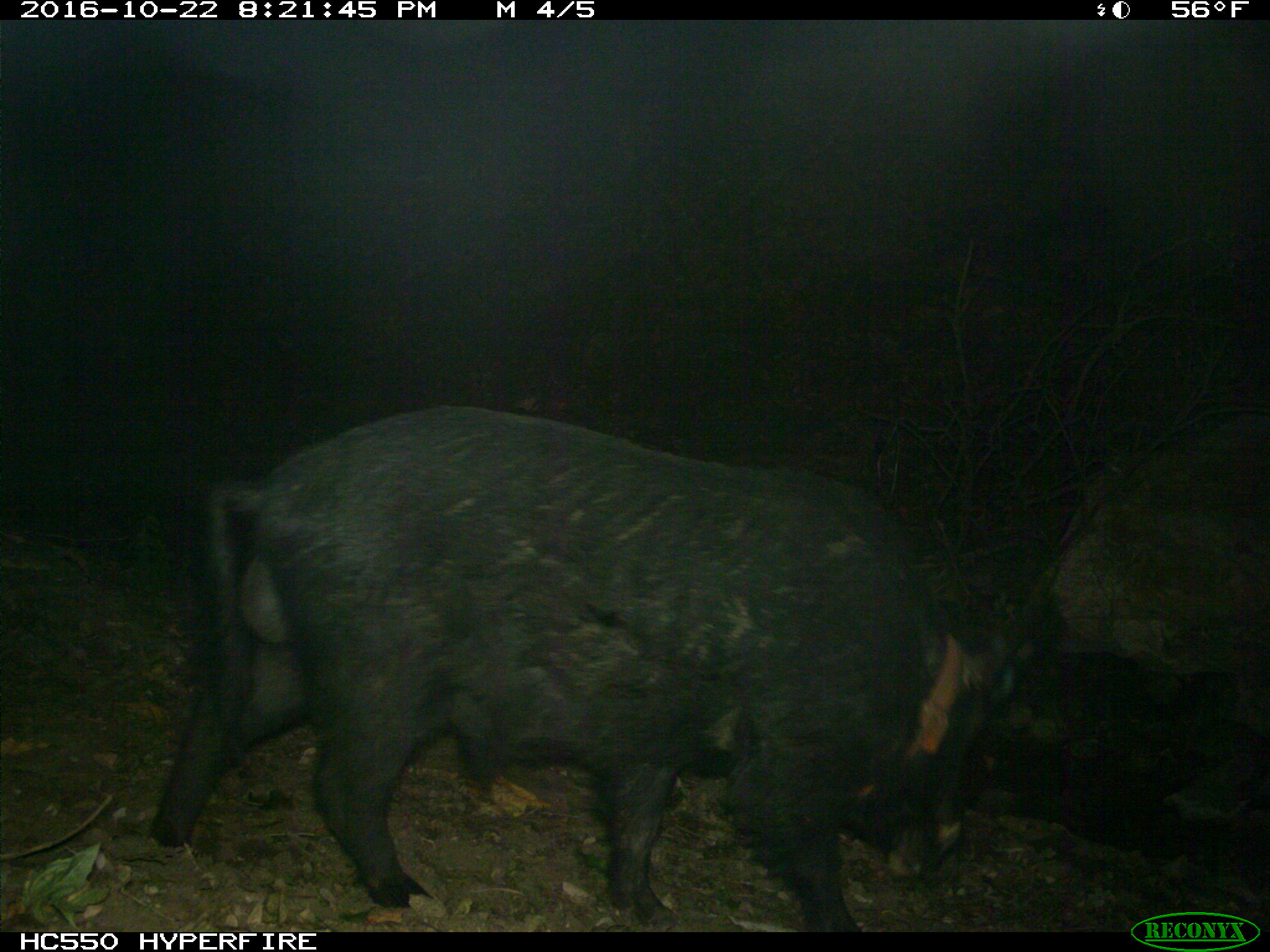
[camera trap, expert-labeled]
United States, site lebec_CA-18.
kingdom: Animalia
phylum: Chordata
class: Mammalia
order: Artiodactyla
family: Suidae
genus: Sus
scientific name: Sus scrofa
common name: wild boar